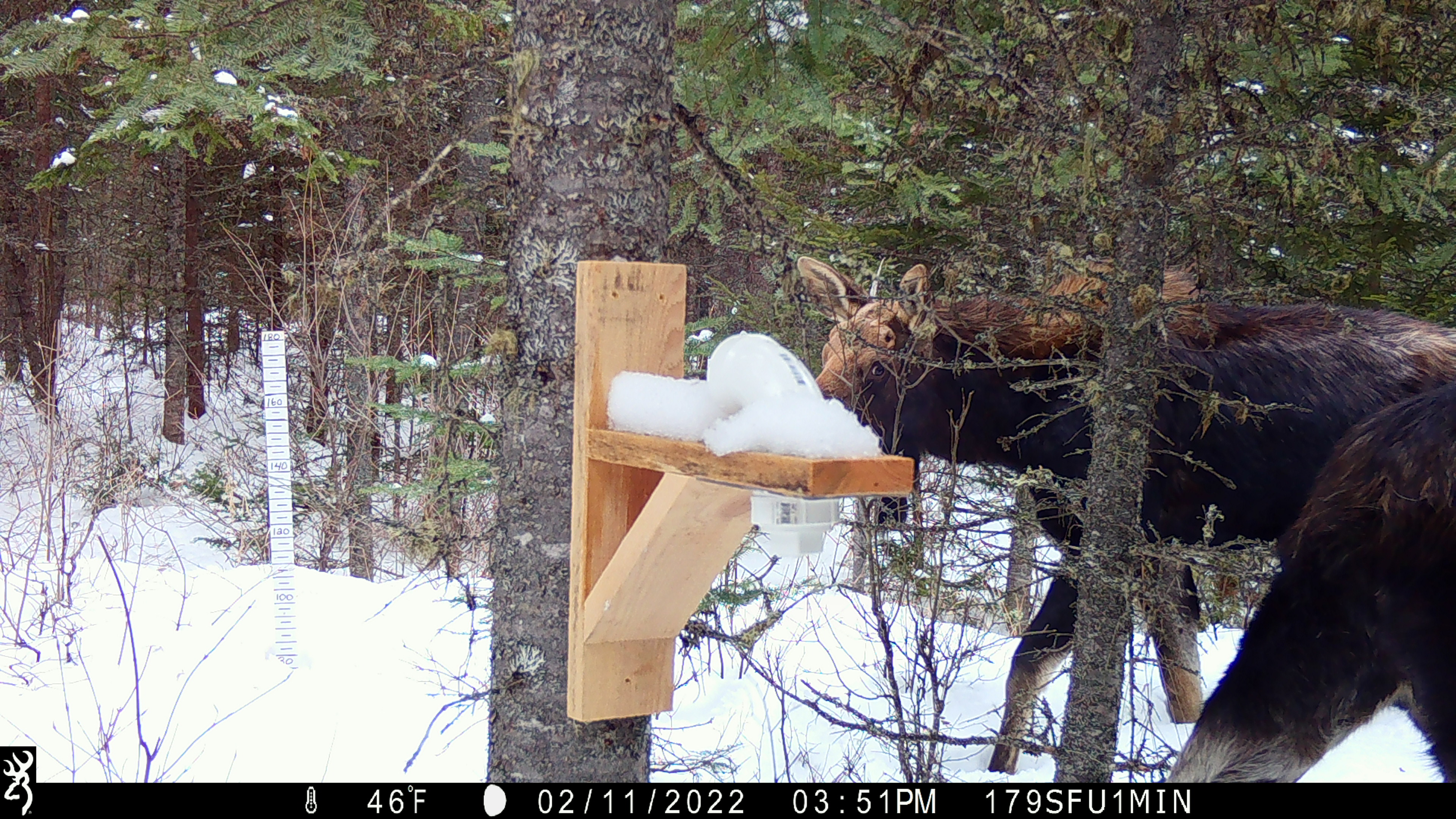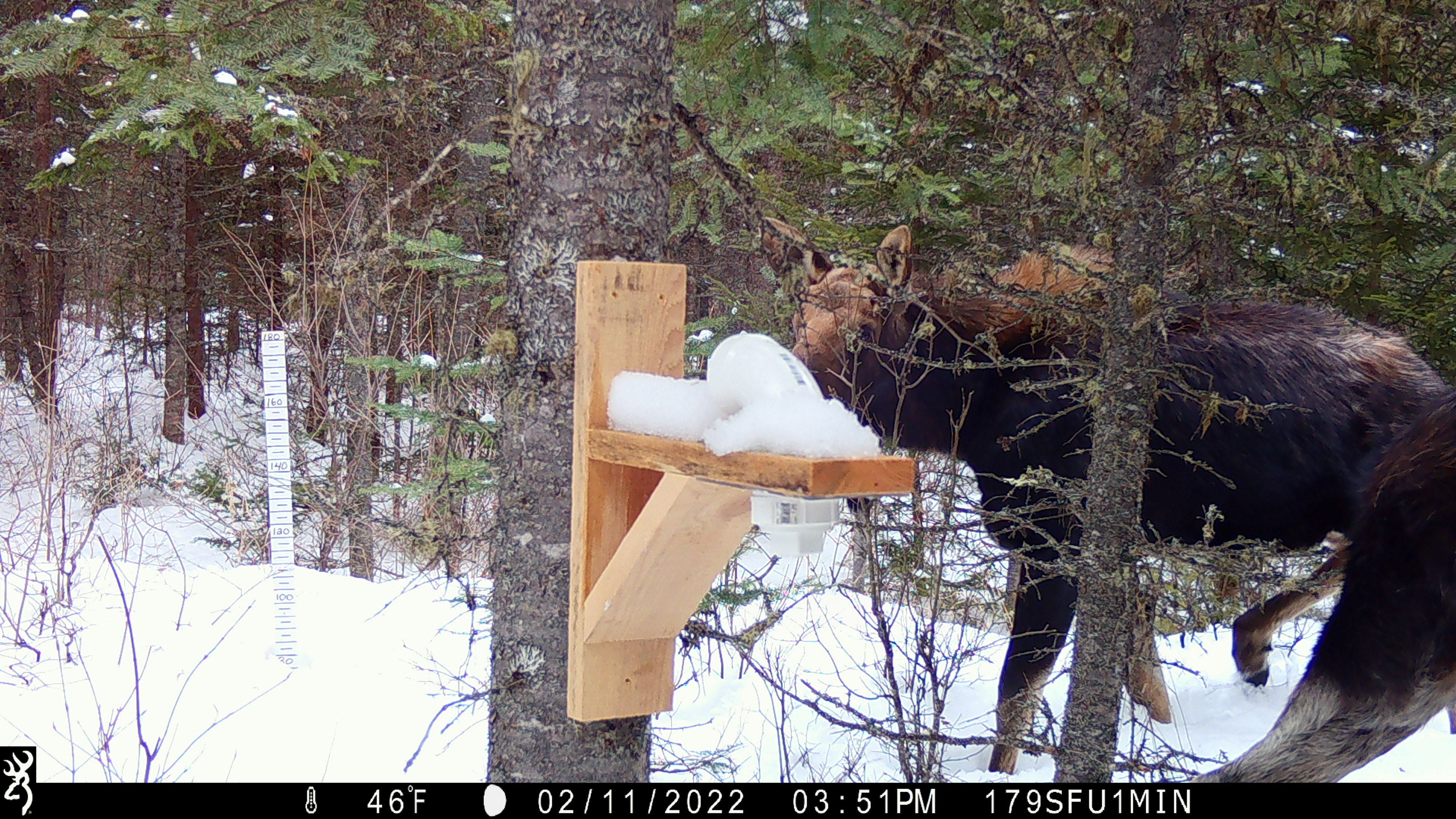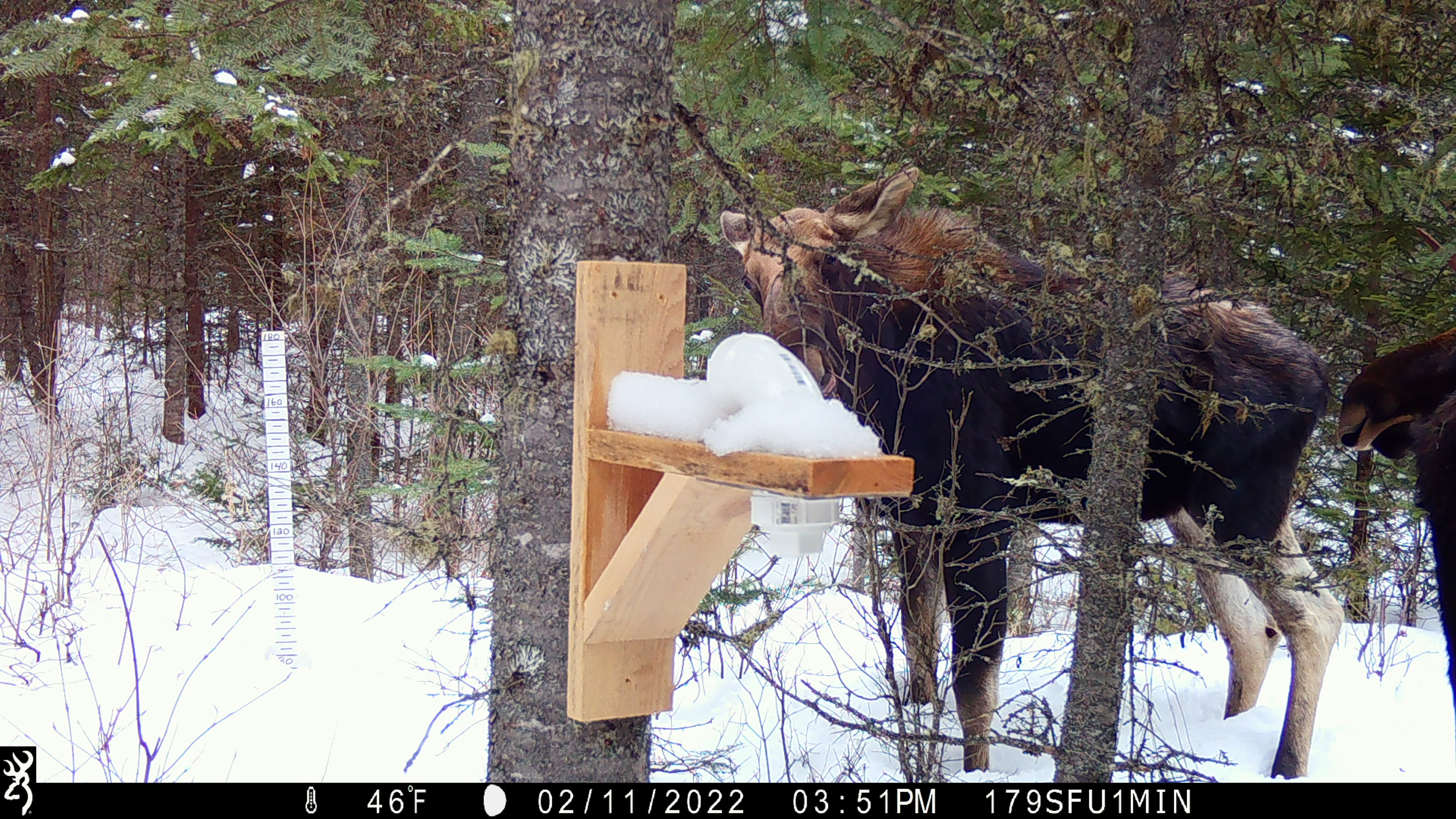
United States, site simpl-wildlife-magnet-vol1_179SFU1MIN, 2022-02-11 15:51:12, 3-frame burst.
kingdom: Animalia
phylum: Chordata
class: Mammalia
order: Artiodactyla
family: Cervidae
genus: Alces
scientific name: Alces alces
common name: moose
Moose (Alces alces).